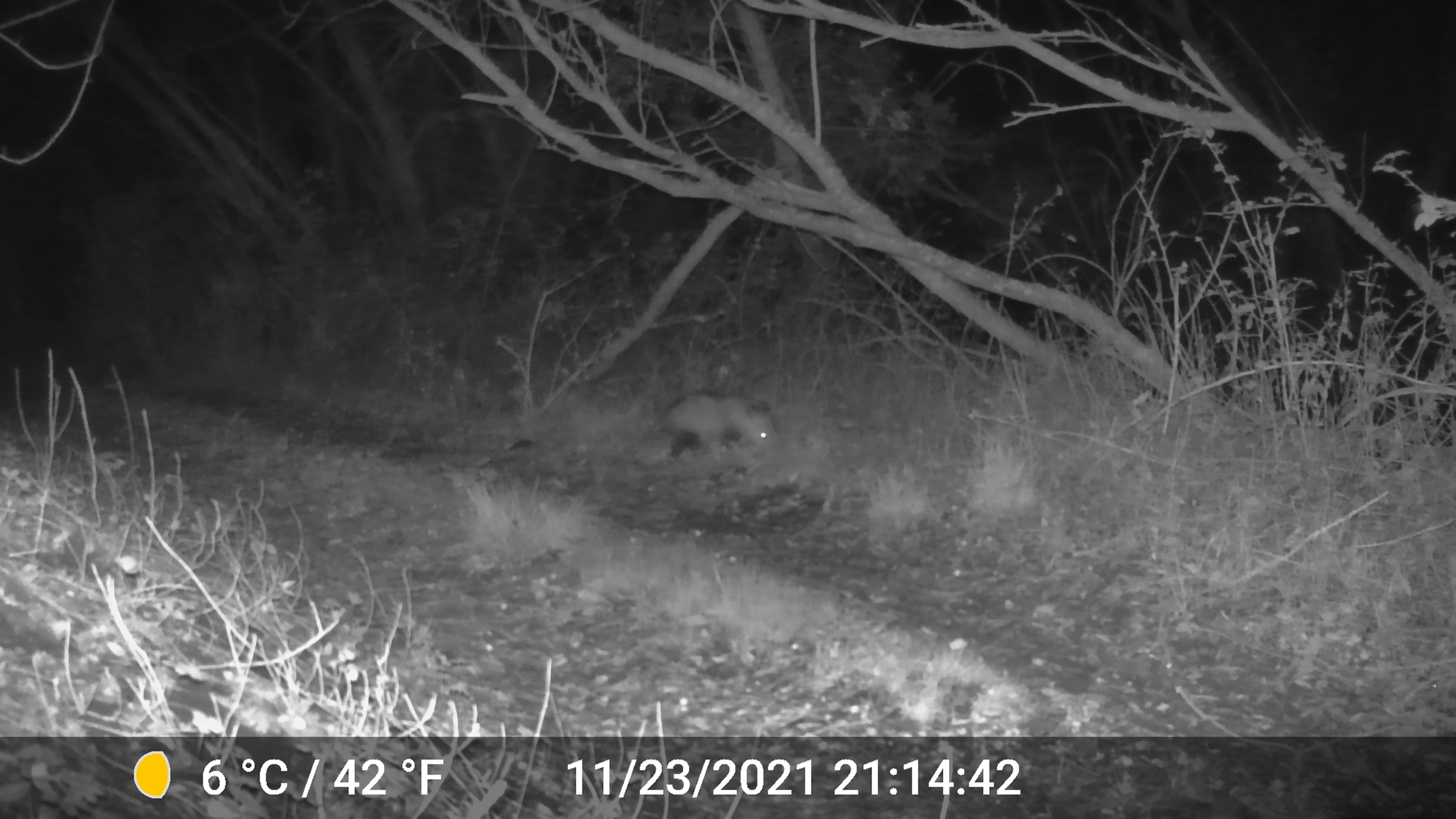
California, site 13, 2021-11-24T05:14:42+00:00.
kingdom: Animalia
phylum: Chordata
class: Mammalia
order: Didelphimorphia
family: Didelphidae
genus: Didelphis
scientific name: Didelphis virginiana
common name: virginia opossum